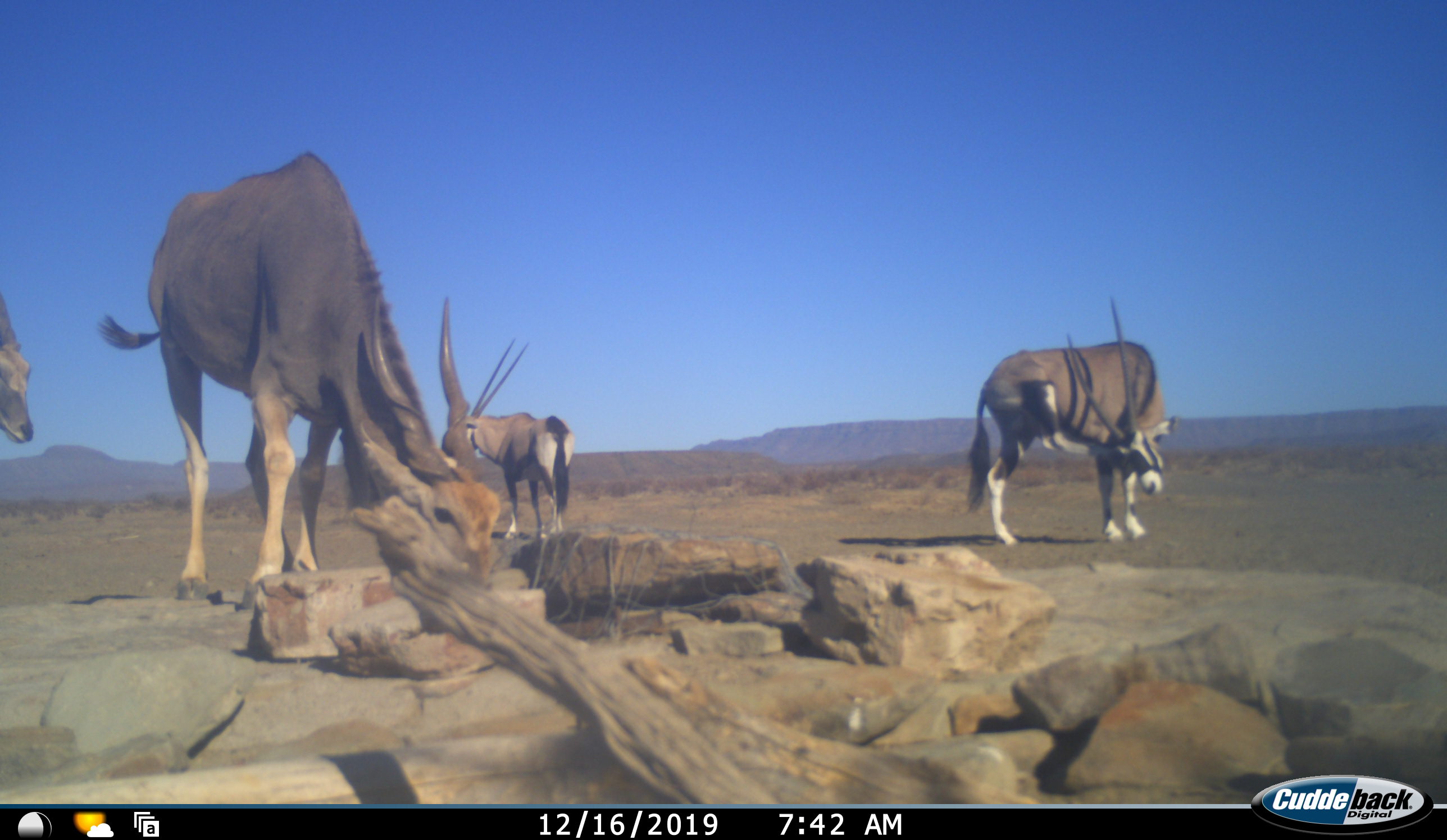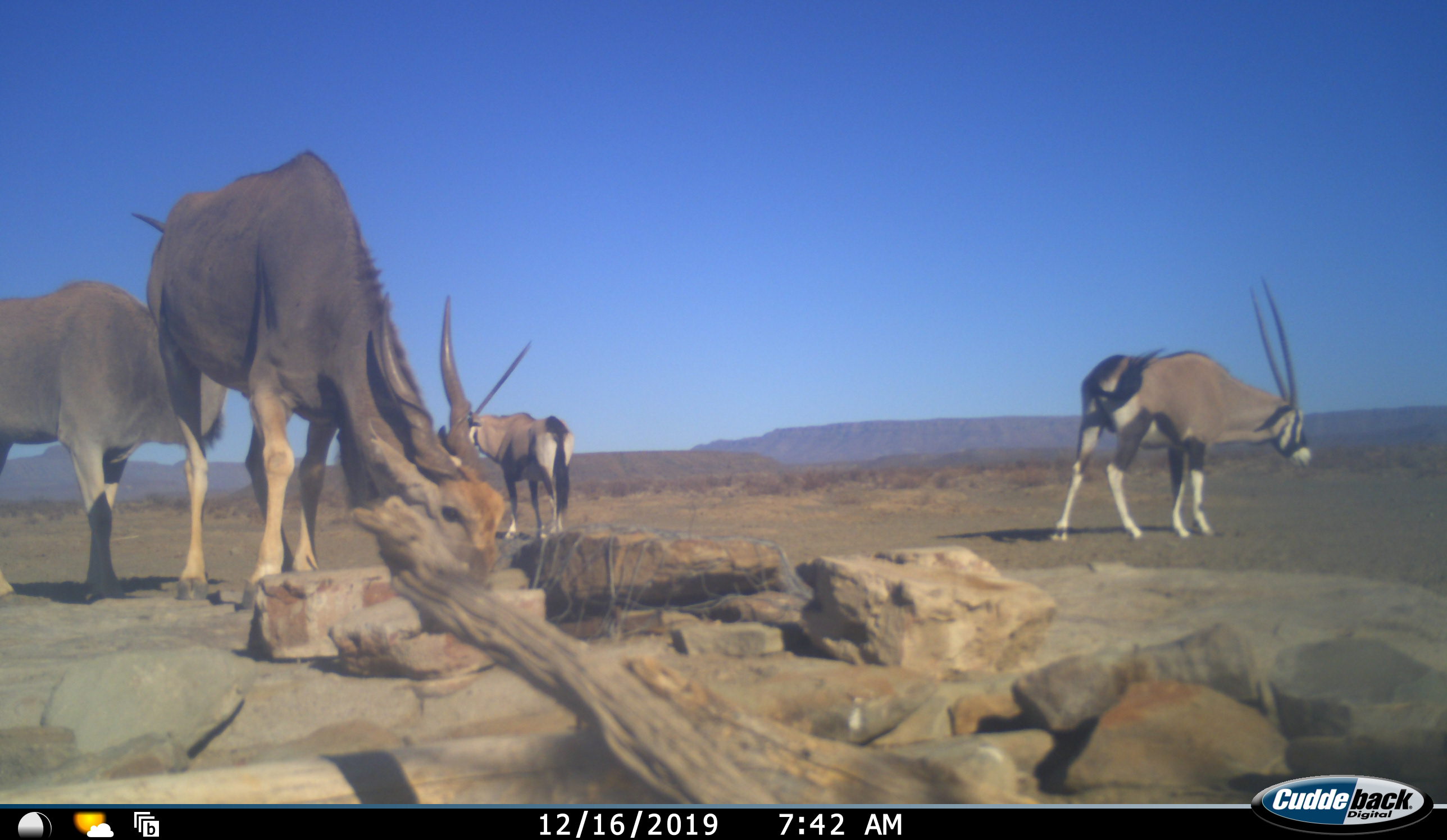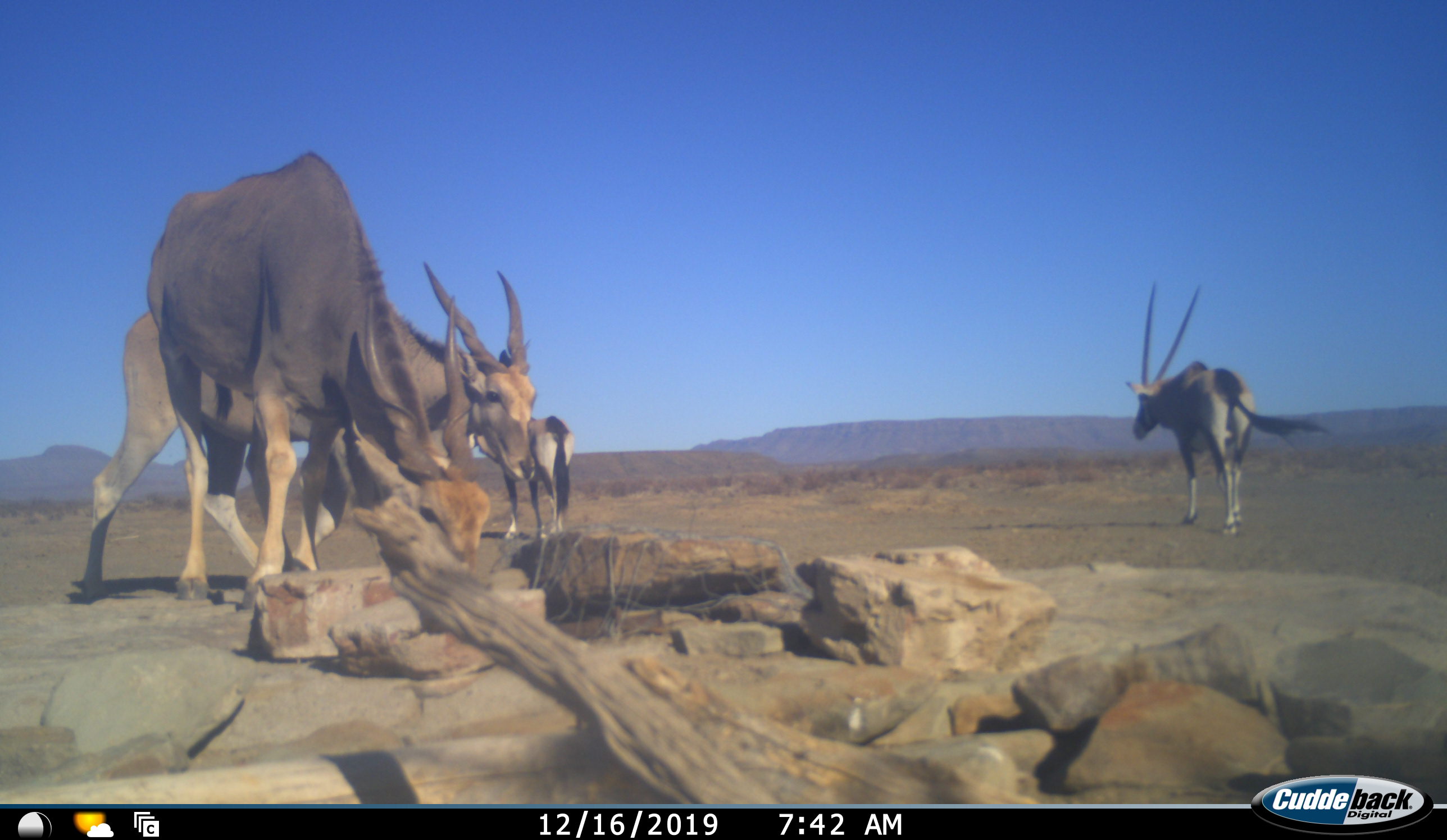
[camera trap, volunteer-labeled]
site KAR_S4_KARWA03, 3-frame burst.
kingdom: Animalia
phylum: Chordata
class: Mammalia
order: Artiodactyla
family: Bovidae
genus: Tragelaphus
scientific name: Tragelaphus oryx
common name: eland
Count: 2.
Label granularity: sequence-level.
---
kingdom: Animalia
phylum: Chordata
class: Mammalia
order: Artiodactyla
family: Bovidae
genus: Oryx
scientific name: Oryx gazella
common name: gemsbok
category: oryx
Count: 2.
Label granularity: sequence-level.